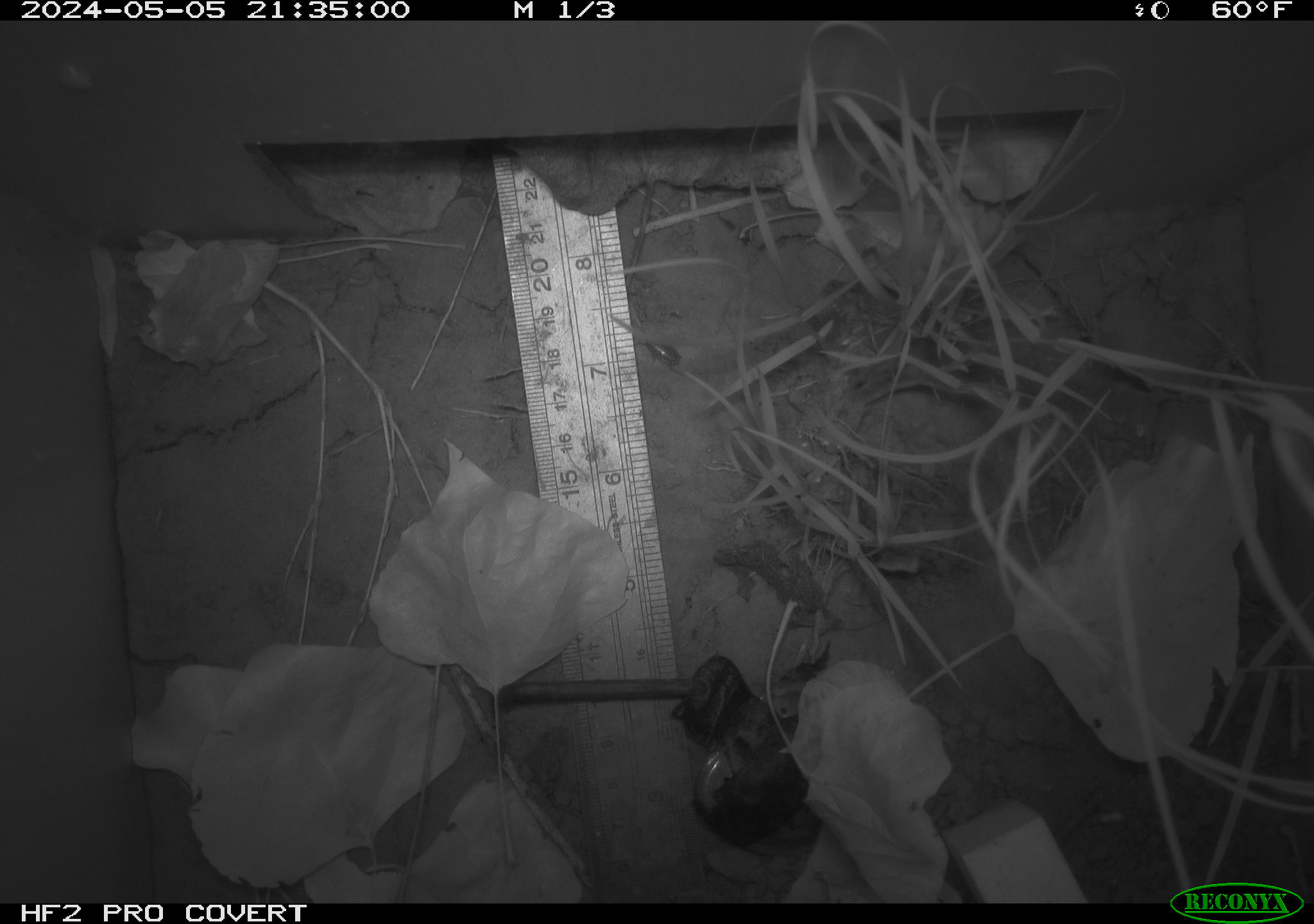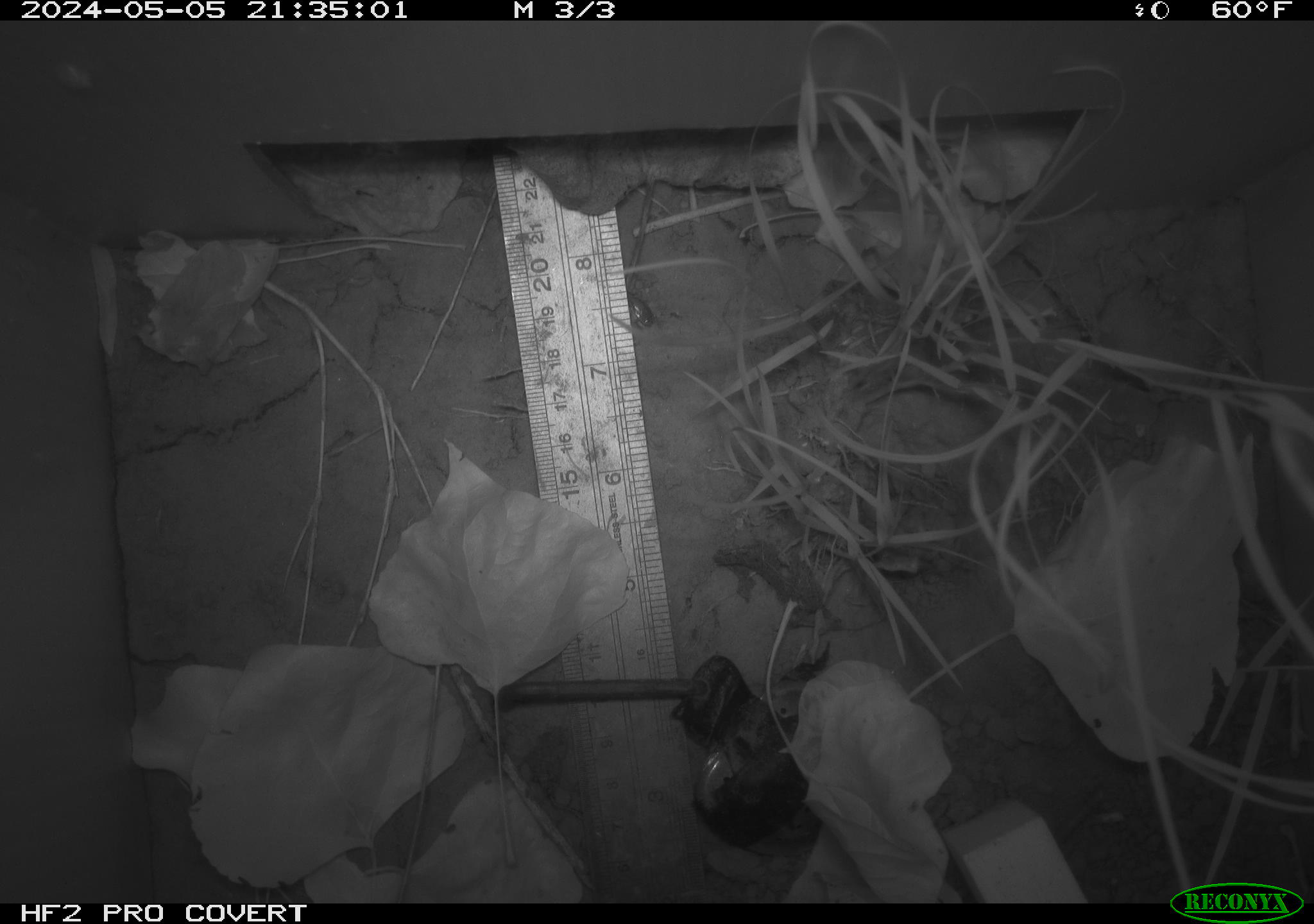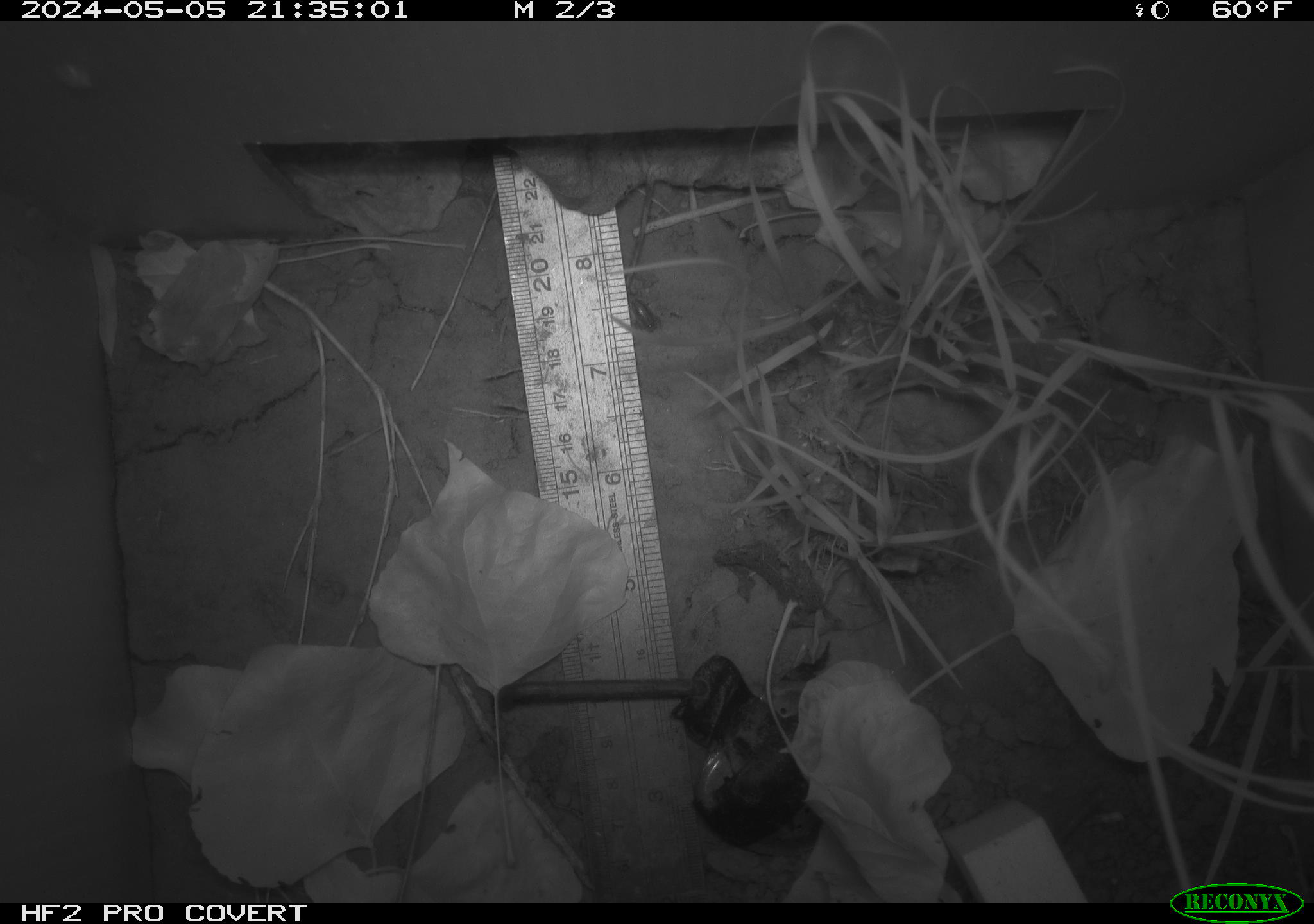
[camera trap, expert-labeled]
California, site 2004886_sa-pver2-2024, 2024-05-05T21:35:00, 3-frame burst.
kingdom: Animalia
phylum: Arthropoda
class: Insecta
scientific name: Insecta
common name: insect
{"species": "insect (Insecta)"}